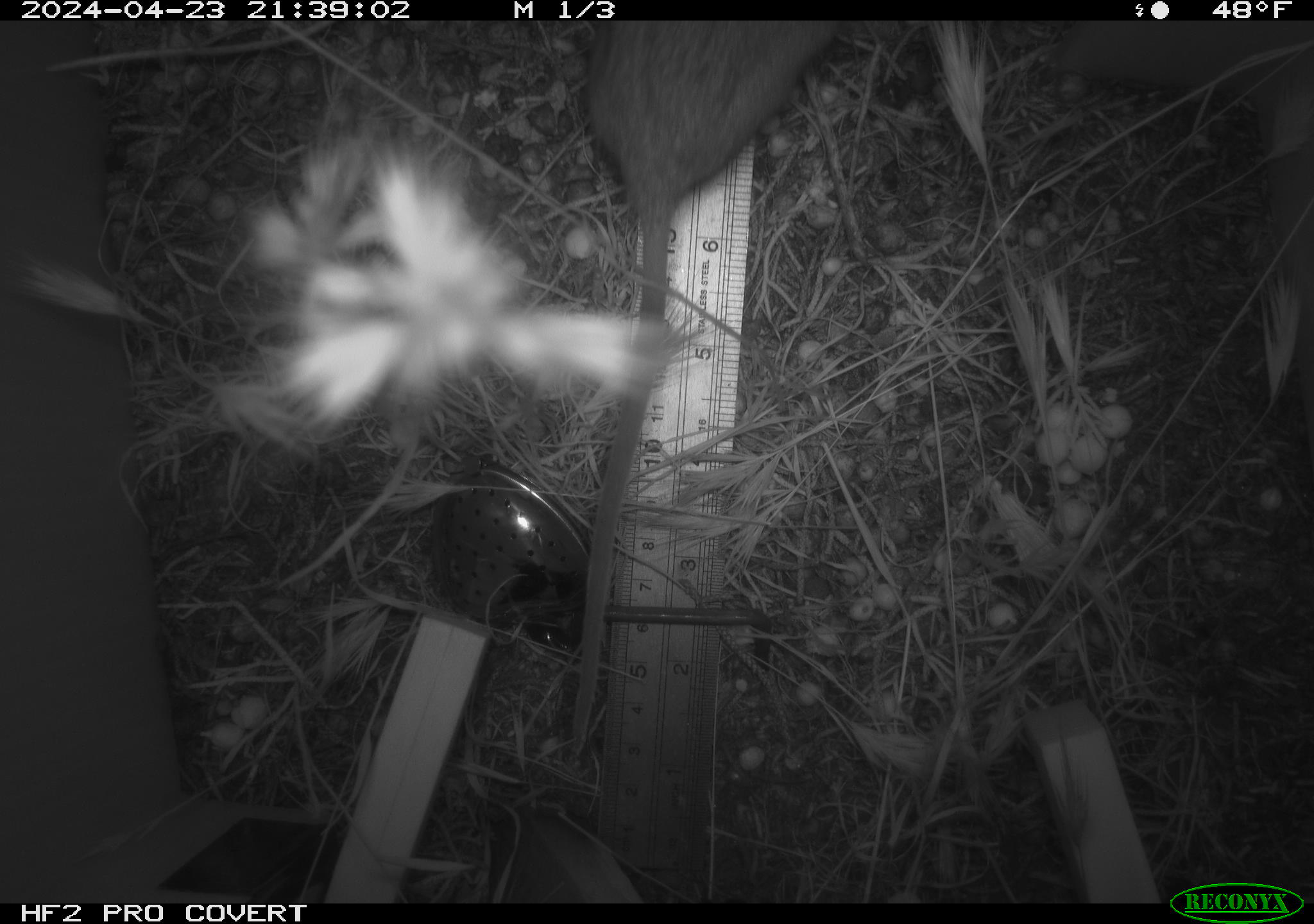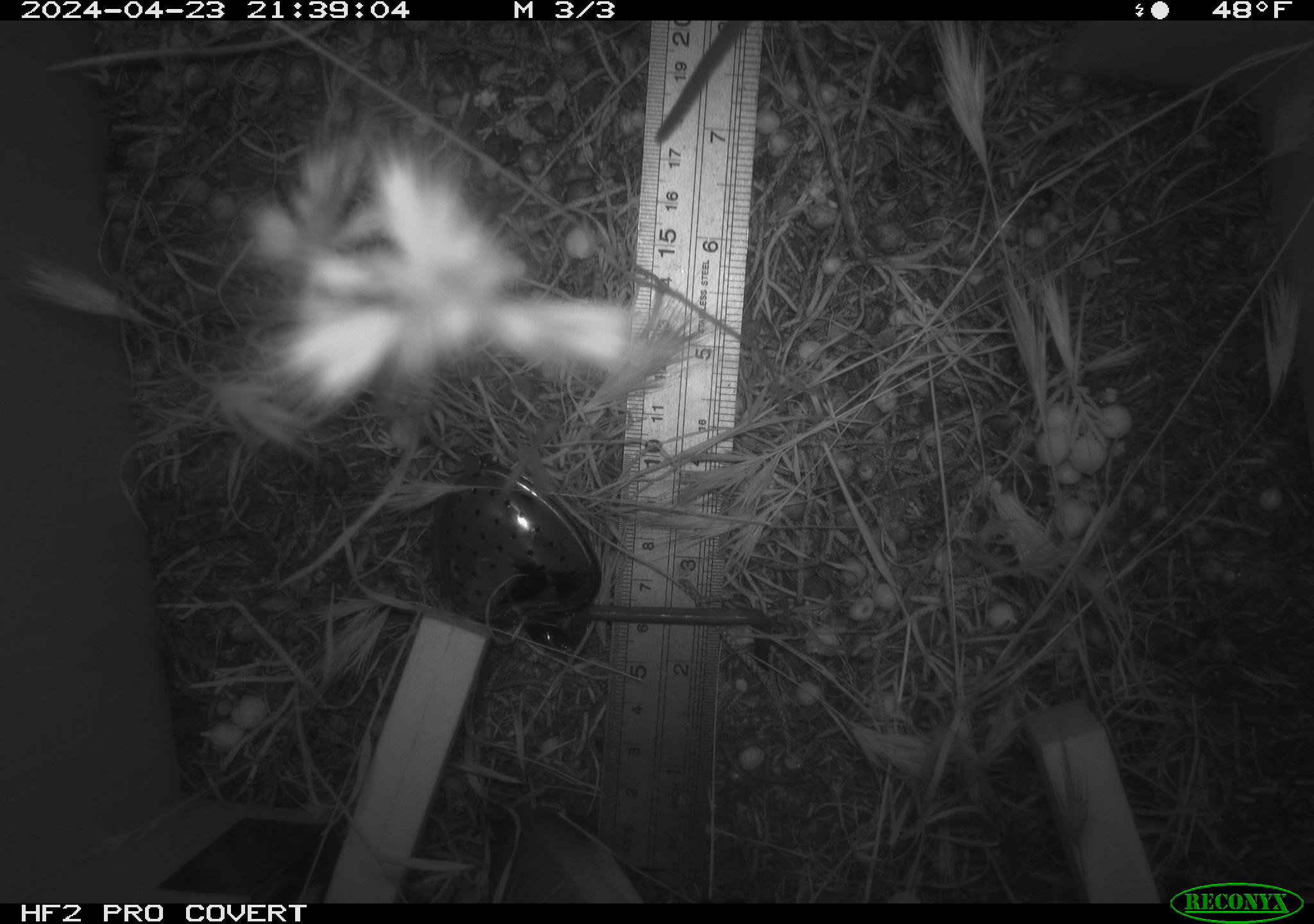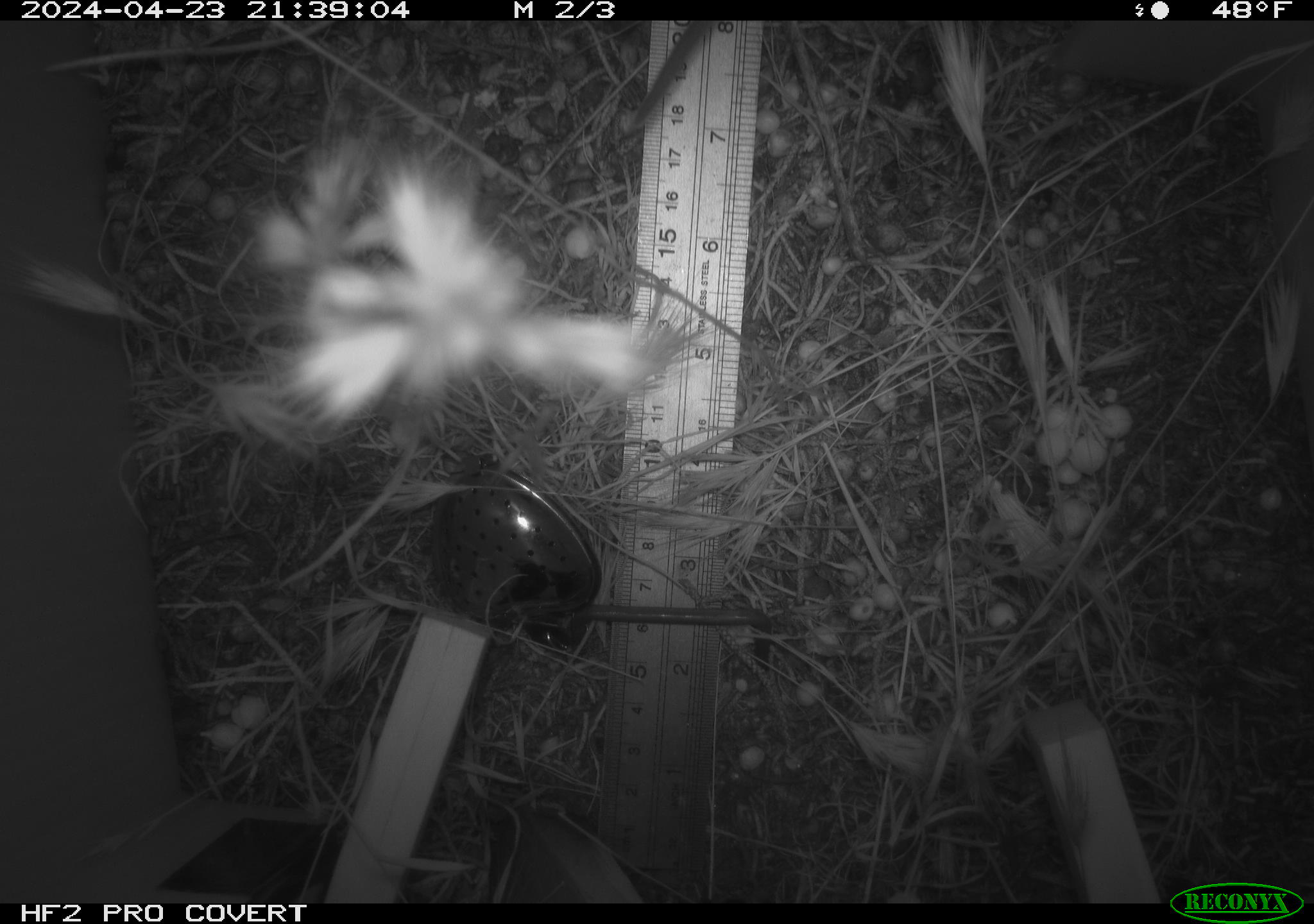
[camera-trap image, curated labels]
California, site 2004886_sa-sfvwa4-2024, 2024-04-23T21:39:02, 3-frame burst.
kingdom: Animalia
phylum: Chordata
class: Mammalia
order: Rodentia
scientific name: Rodentia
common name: mouse species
Mouse species (Rodentia).